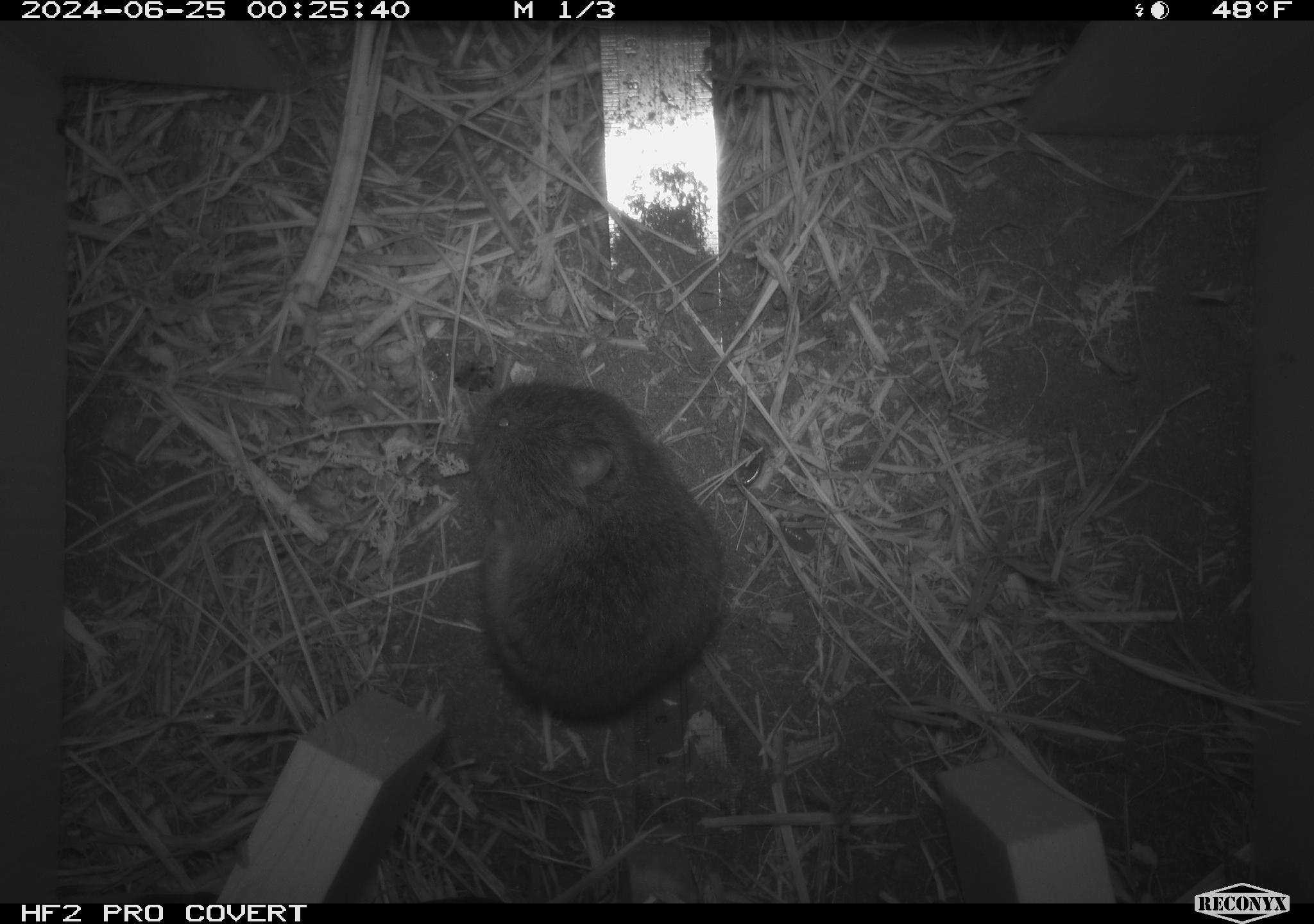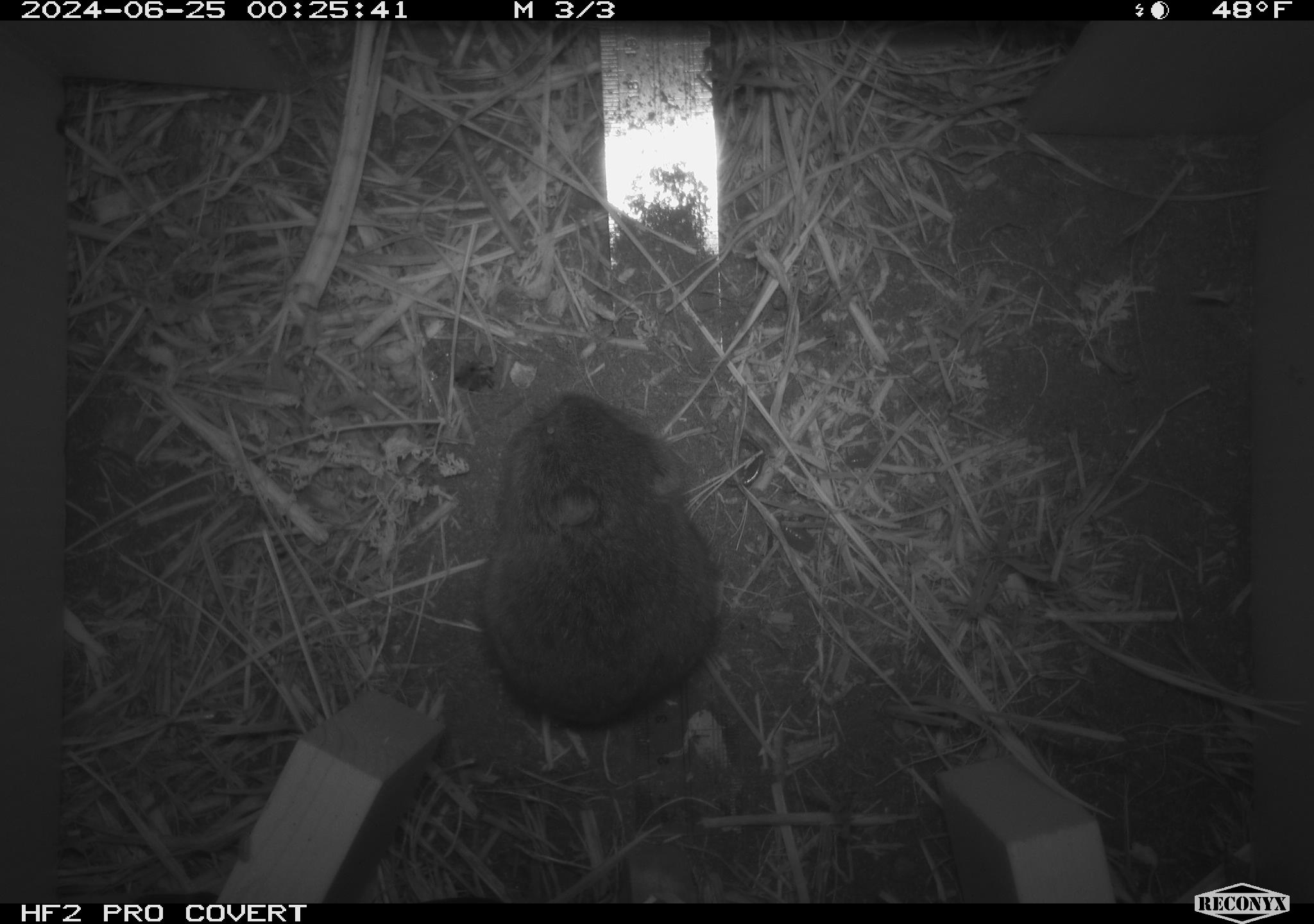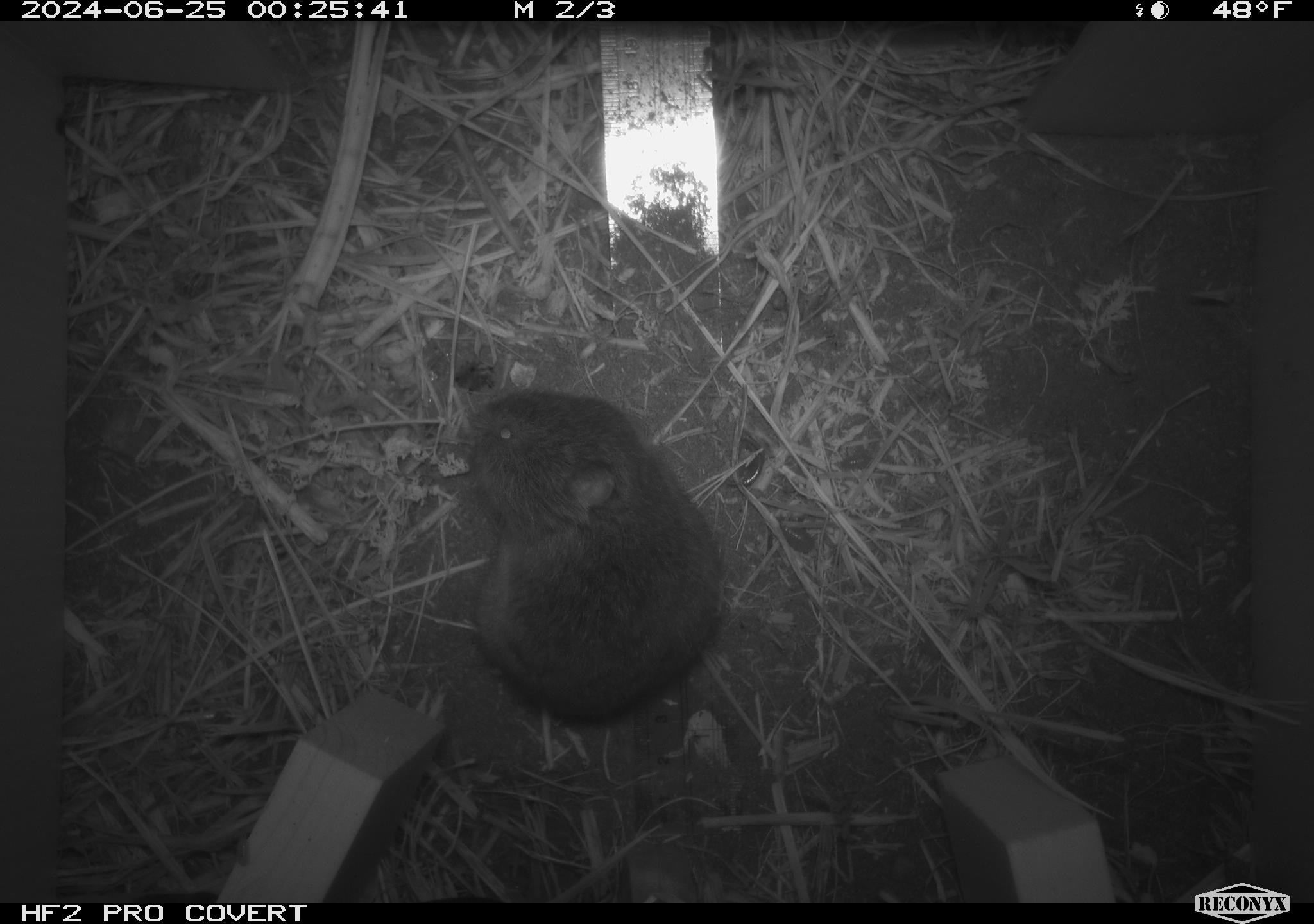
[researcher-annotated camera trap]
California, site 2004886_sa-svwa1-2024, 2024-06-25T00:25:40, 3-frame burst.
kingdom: Animalia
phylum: Chordata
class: Mammalia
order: Rodentia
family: Cricetidae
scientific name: Arvicolinae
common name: voles, lemmings, and muskrats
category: arvicolinae subfamily